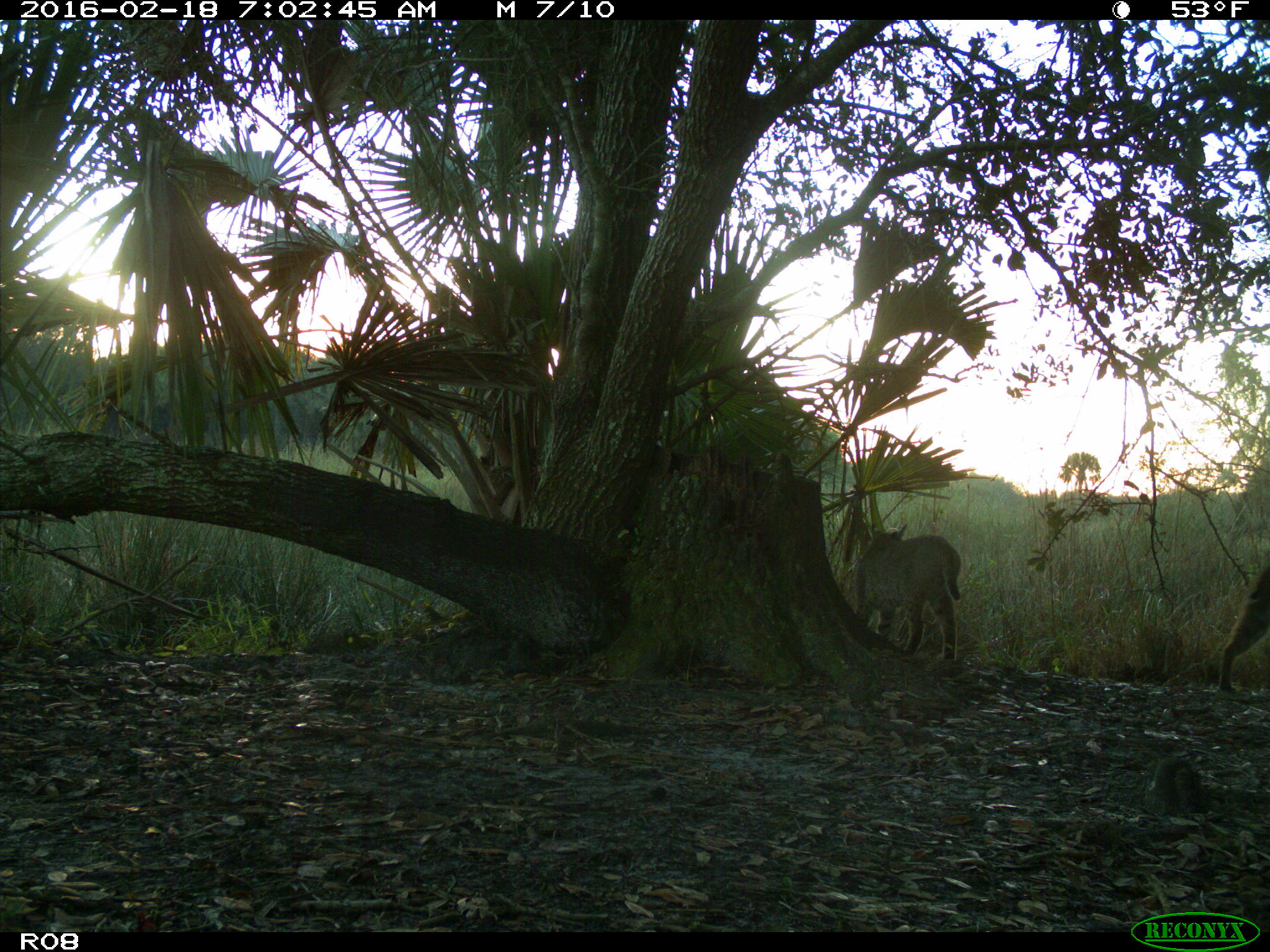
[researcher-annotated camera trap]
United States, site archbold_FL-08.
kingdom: Animalia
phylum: Chordata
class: Mammalia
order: Carnivora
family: Felidae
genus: Lynx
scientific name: Lynx rufus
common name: bobcat